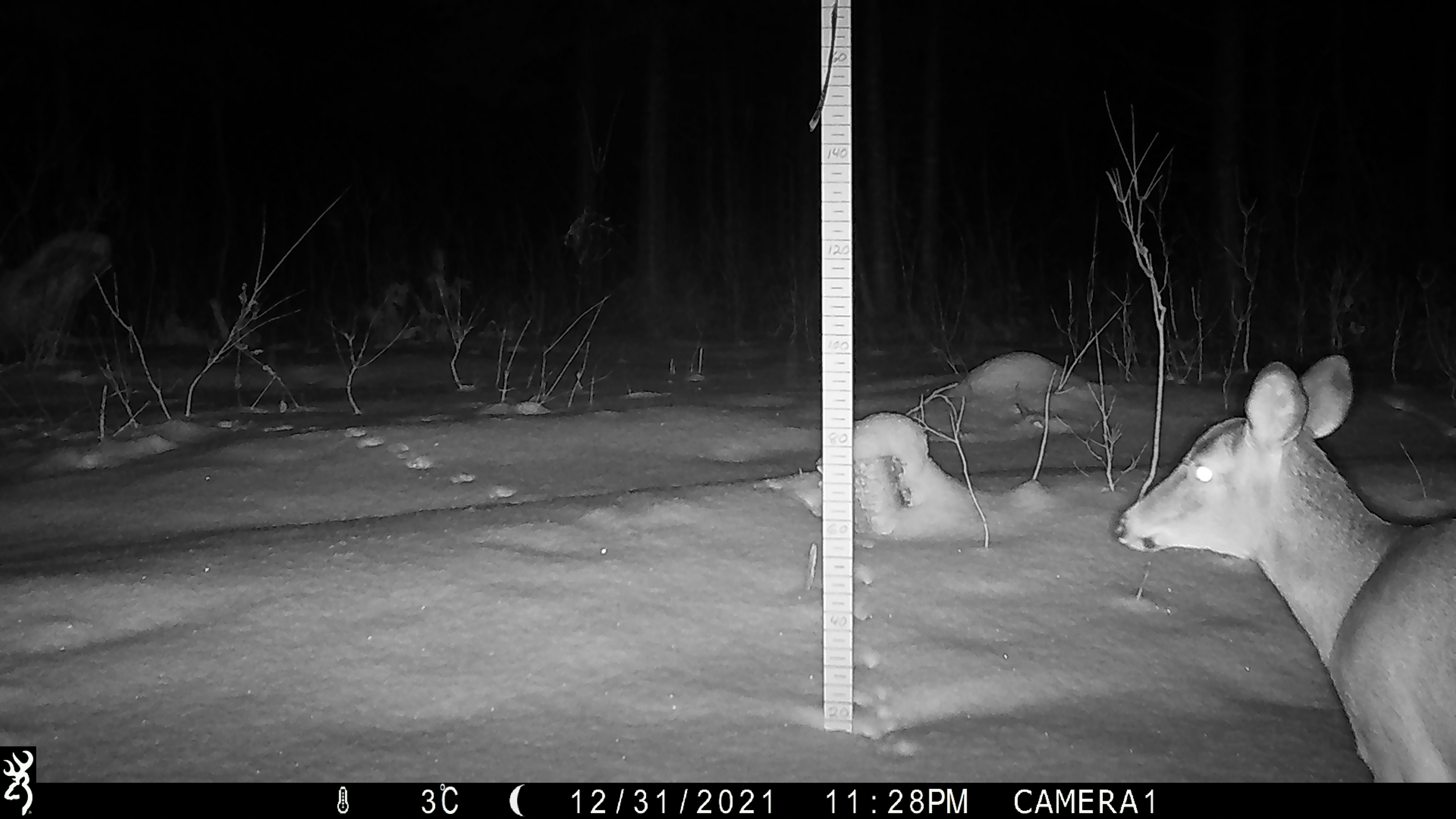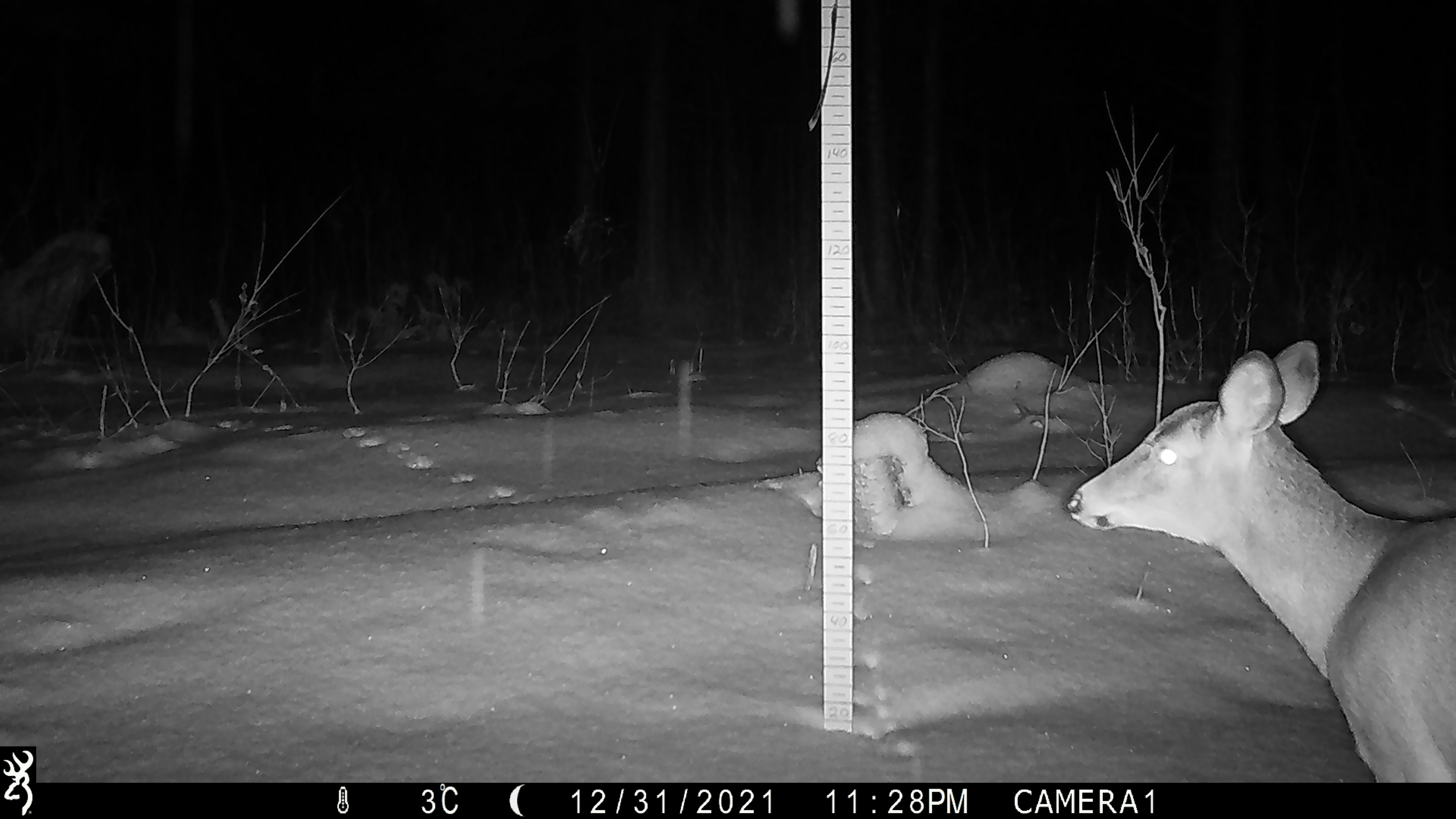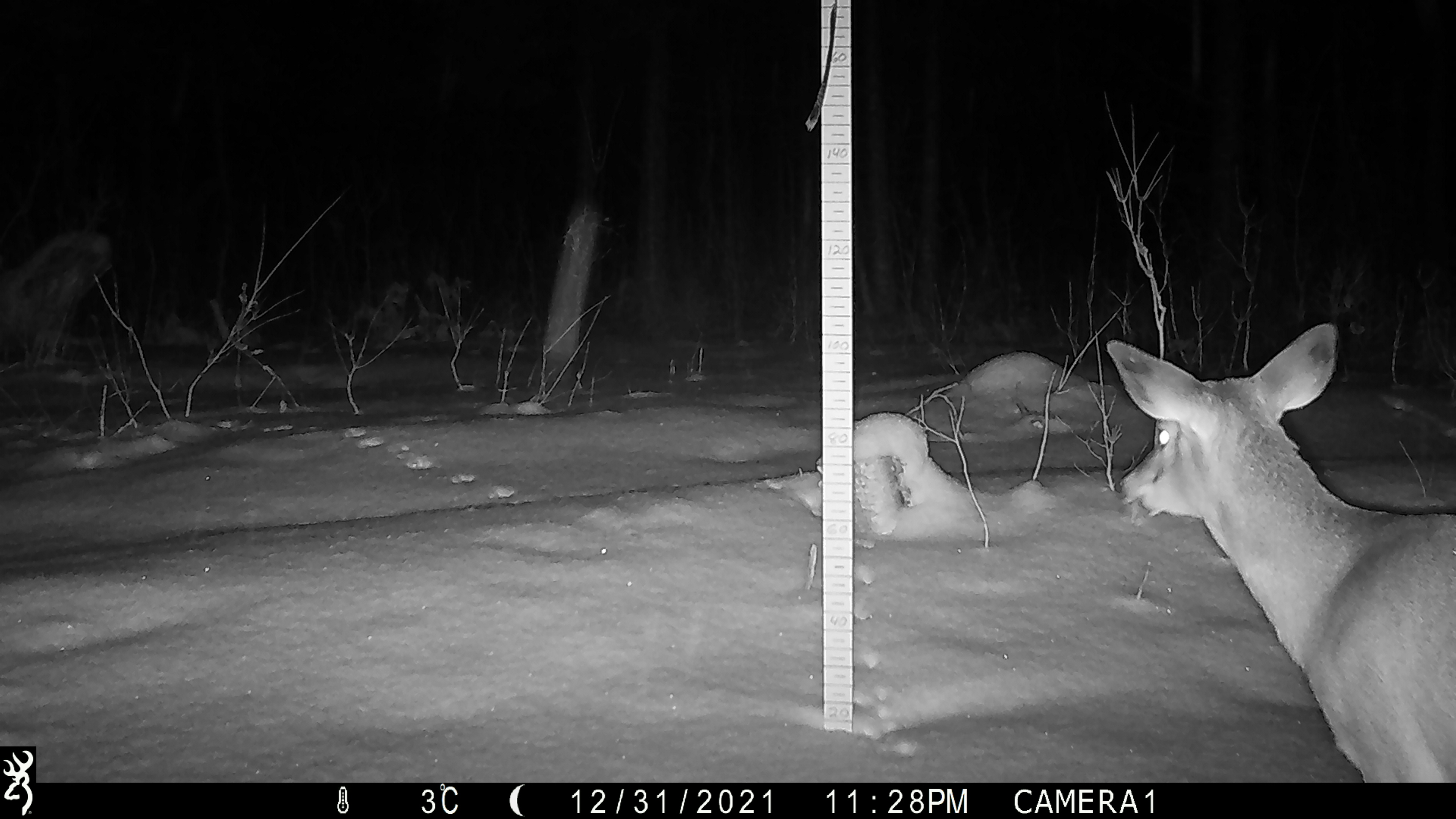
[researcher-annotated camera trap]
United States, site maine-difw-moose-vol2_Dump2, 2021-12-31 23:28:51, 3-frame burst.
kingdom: Animalia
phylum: Chordata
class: Mammalia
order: Artiodactyla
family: Cervidae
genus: Odocoileus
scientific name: Odocoileus virginianus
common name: white-tailed deer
White-tailed deer (Odocoileus virginianus).